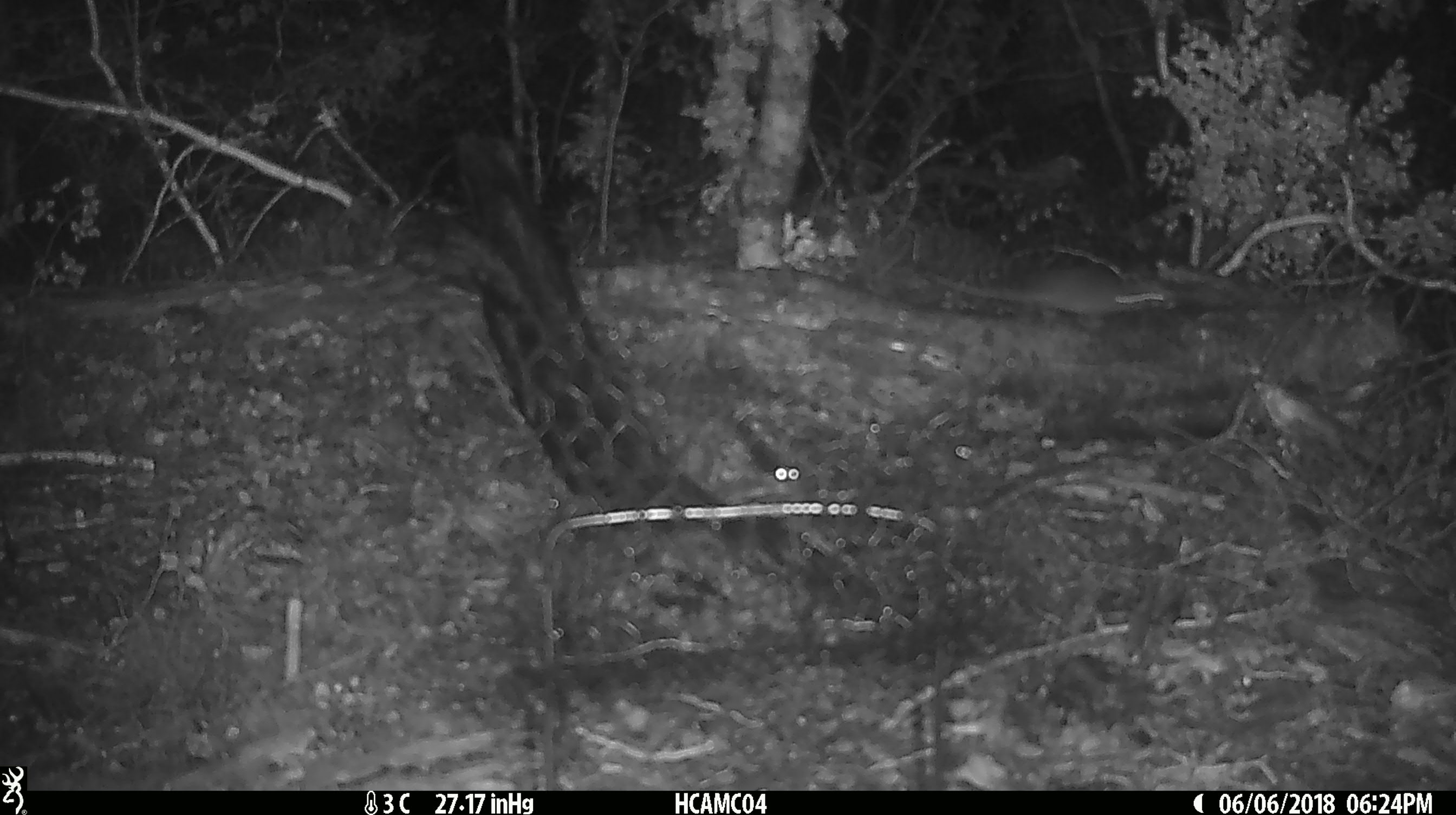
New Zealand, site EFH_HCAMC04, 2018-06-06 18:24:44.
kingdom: Animalia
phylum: Chordata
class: Mammalia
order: Rodentia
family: Muridae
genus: Mus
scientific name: Mus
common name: mouse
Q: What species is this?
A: Mouse (Mus).